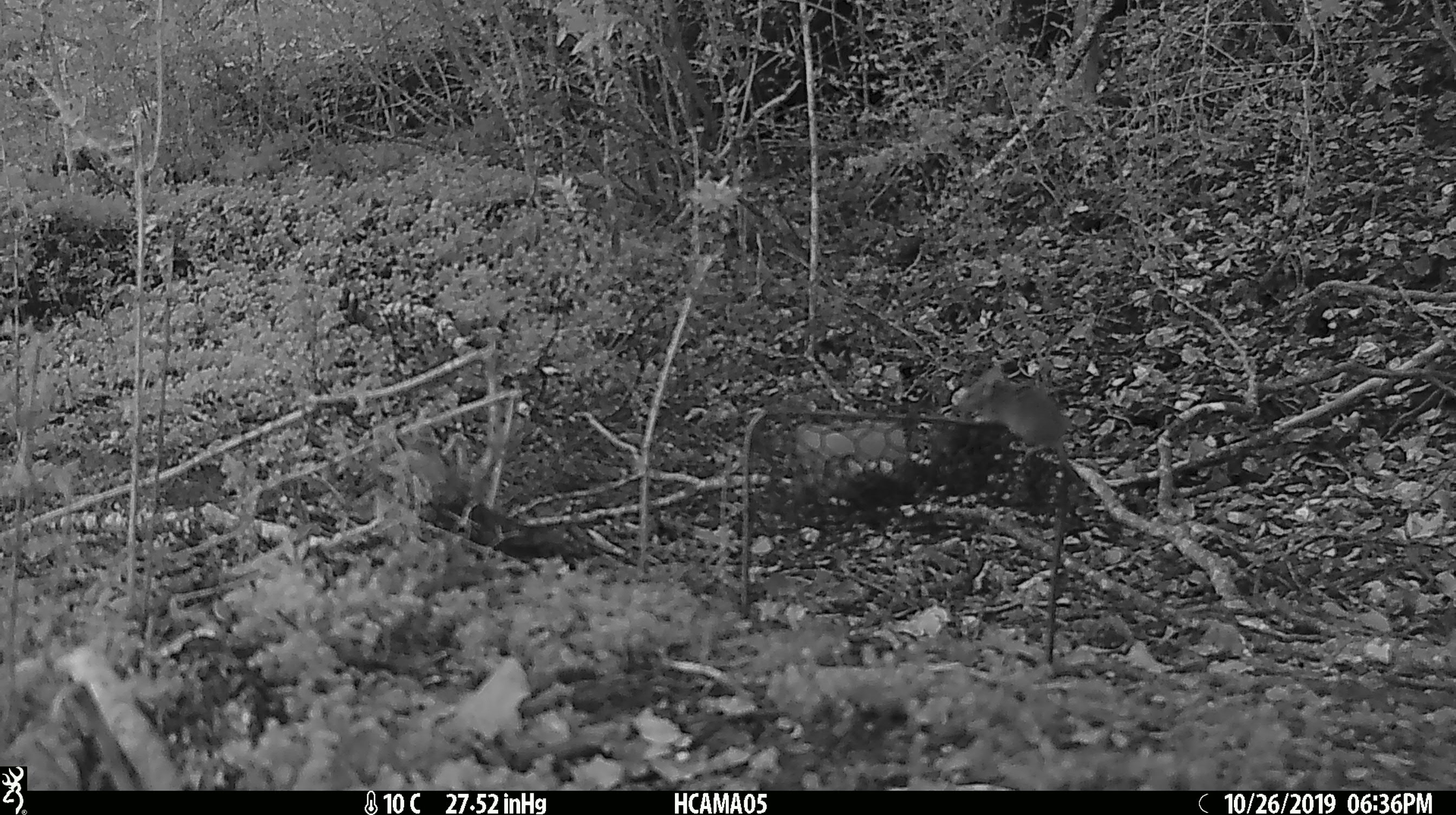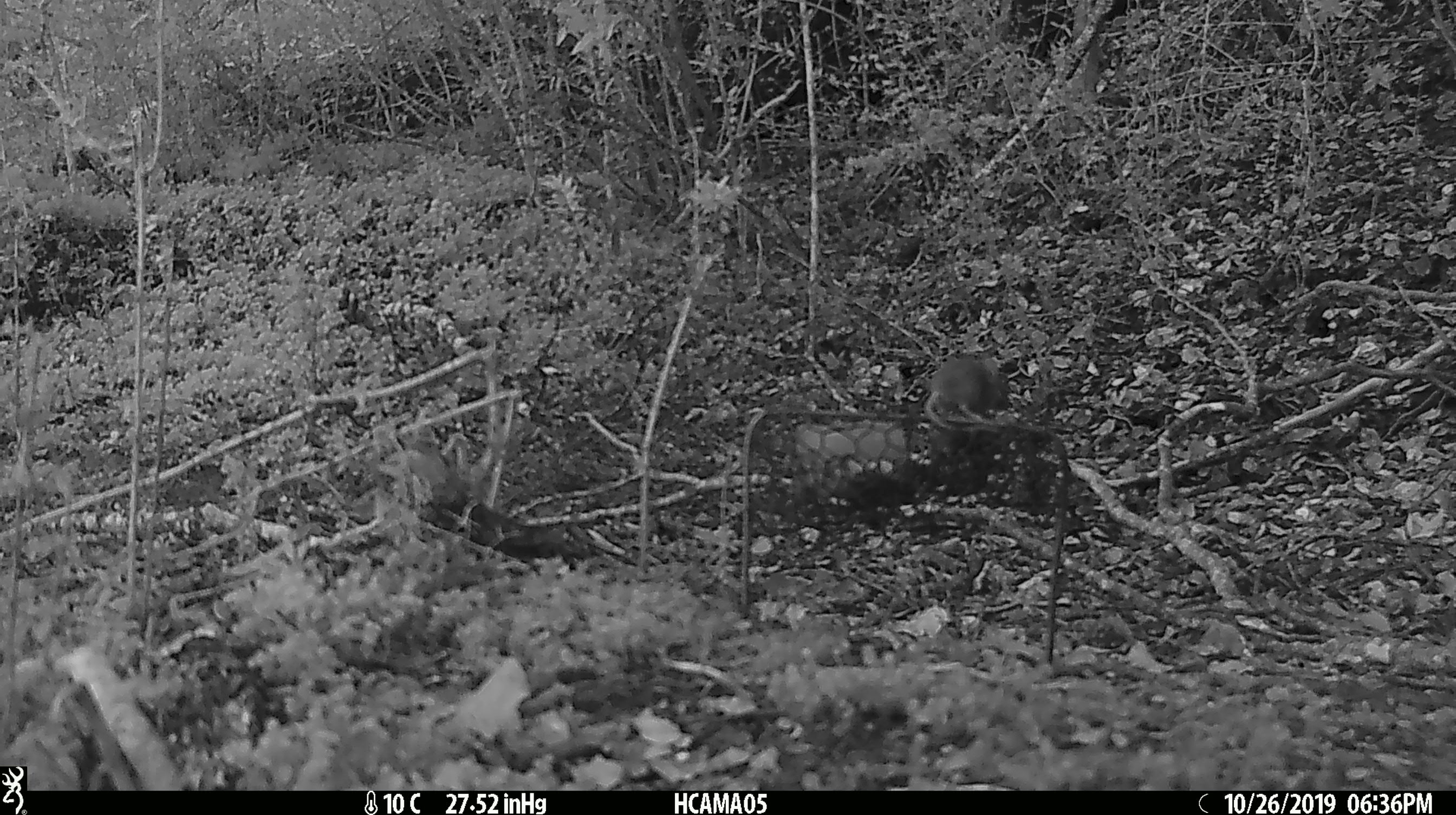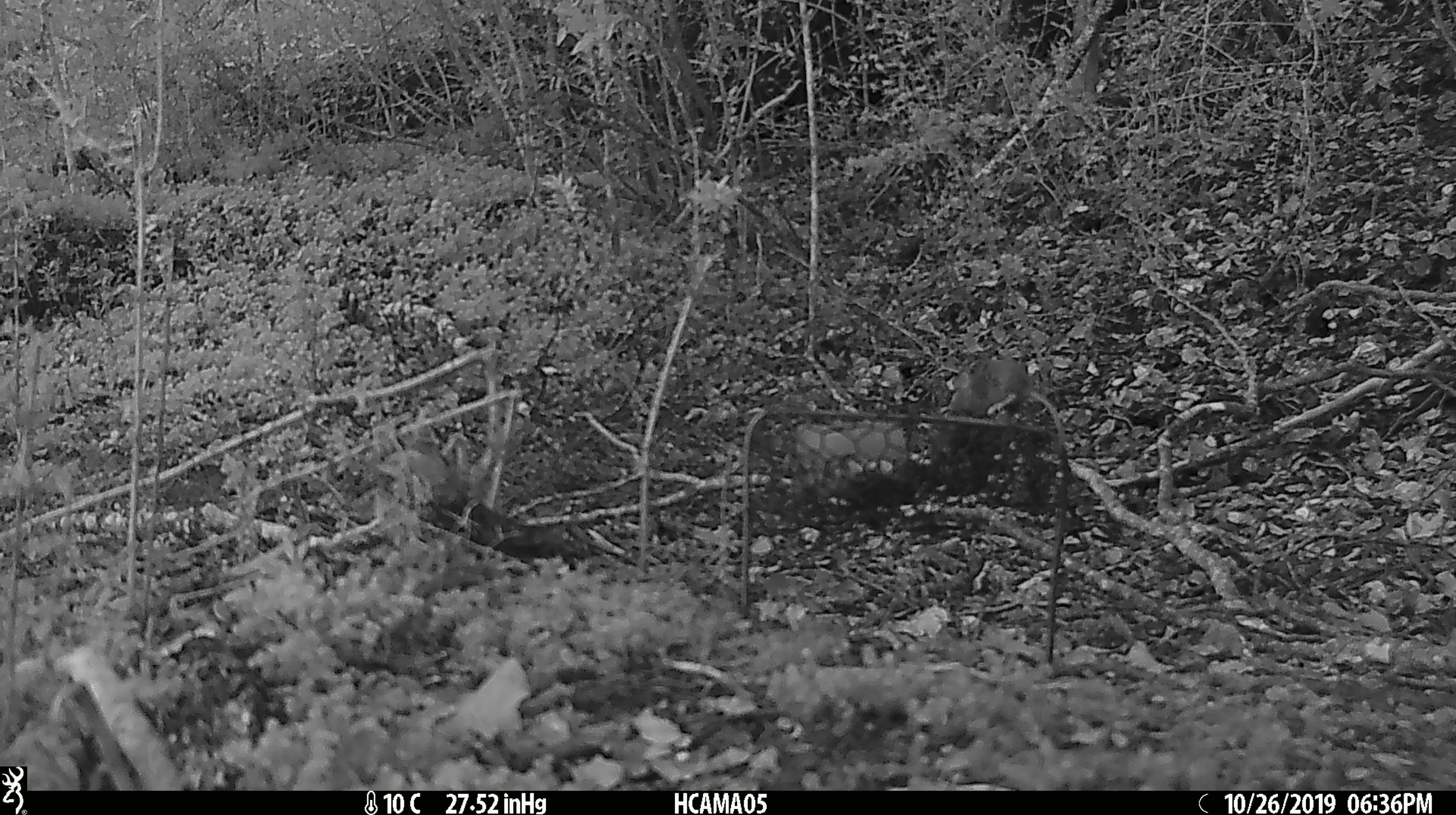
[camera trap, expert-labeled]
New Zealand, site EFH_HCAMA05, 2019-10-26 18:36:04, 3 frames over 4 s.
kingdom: Animalia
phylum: Chordata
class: Mammalia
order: Rodentia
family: Muridae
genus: Mus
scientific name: Mus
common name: mouse